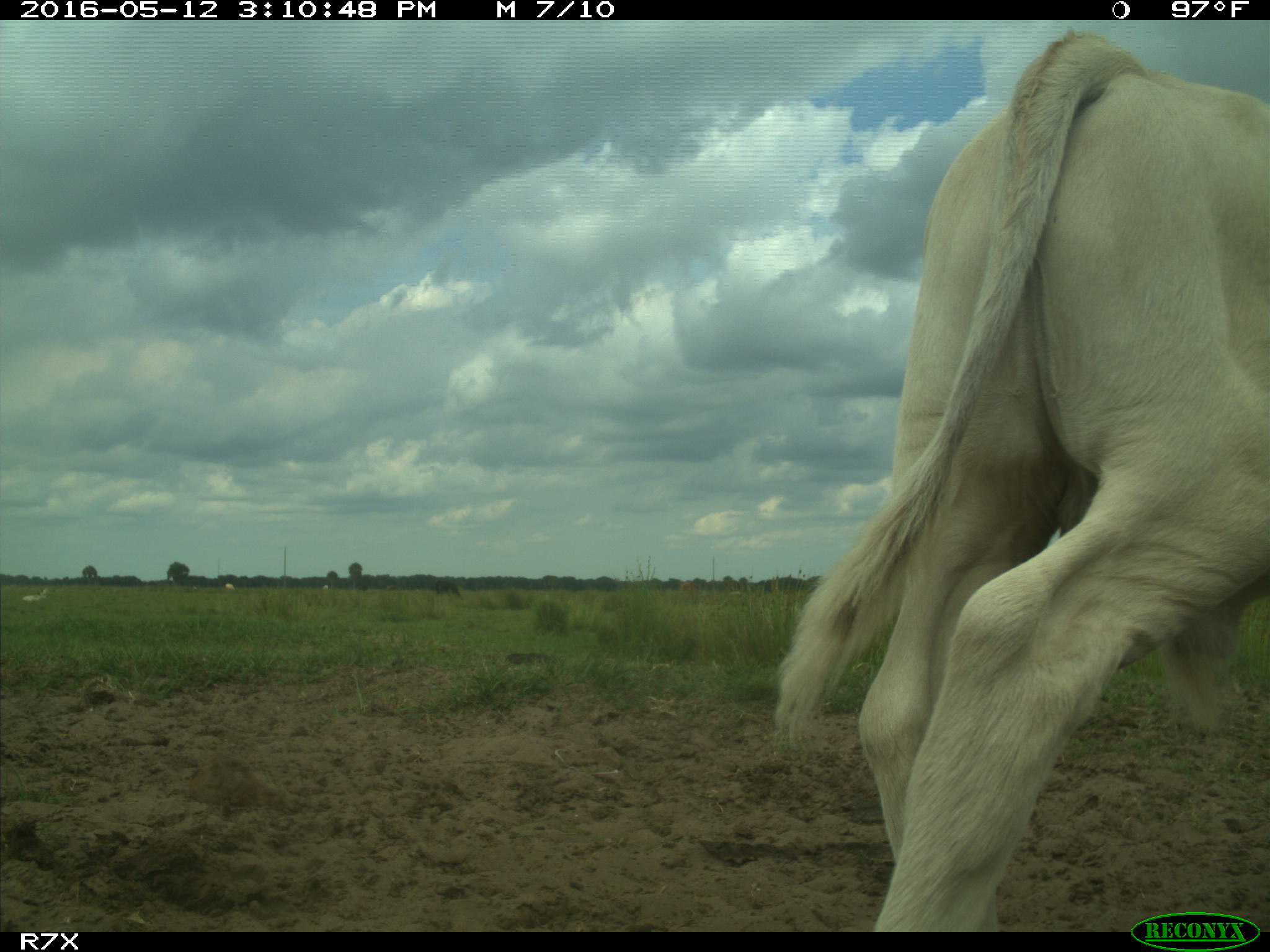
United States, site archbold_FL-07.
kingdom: Animalia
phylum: Chordata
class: Mammalia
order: Artiodactyla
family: Bovidae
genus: Bos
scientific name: Bos taurus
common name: domestic cow